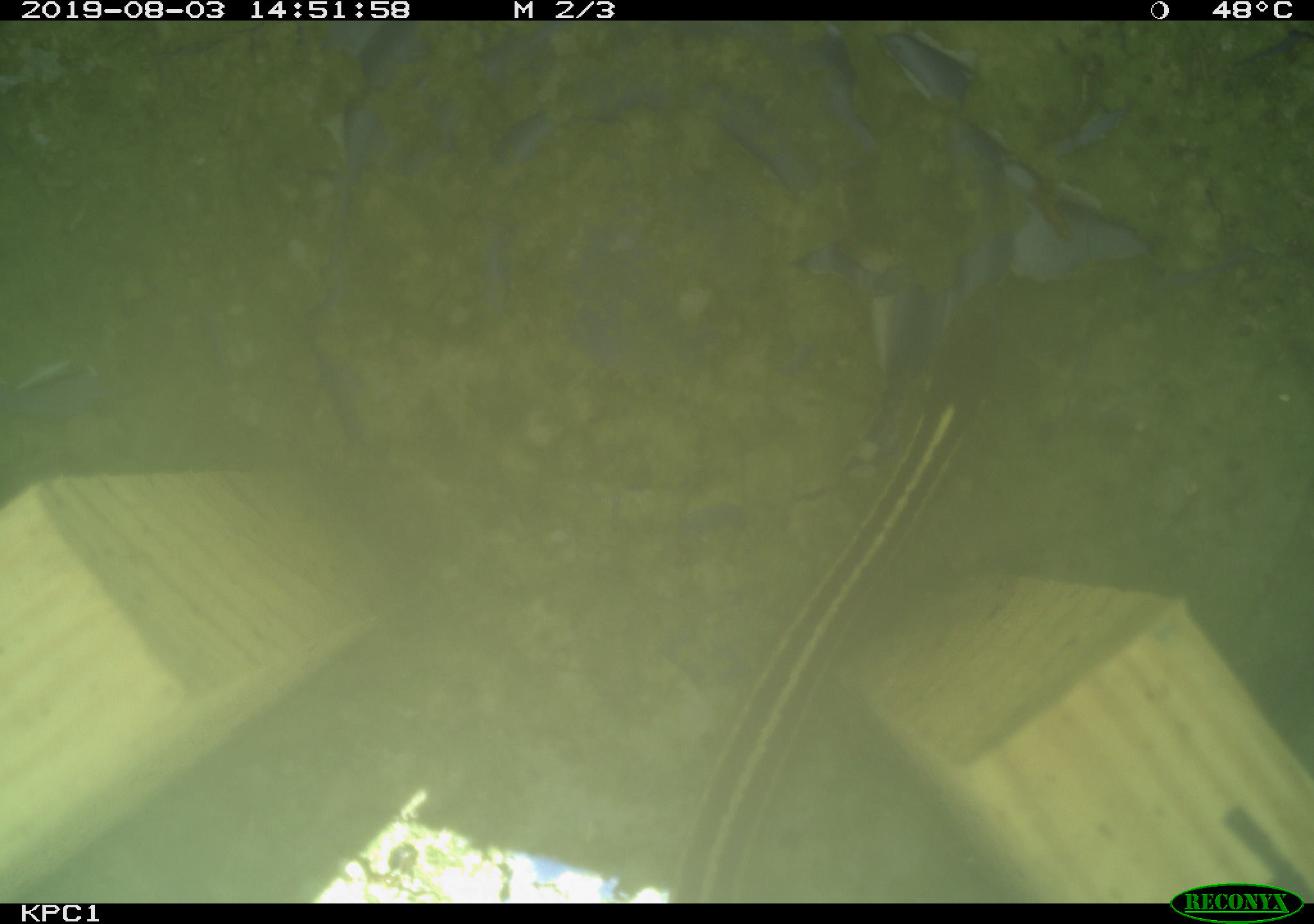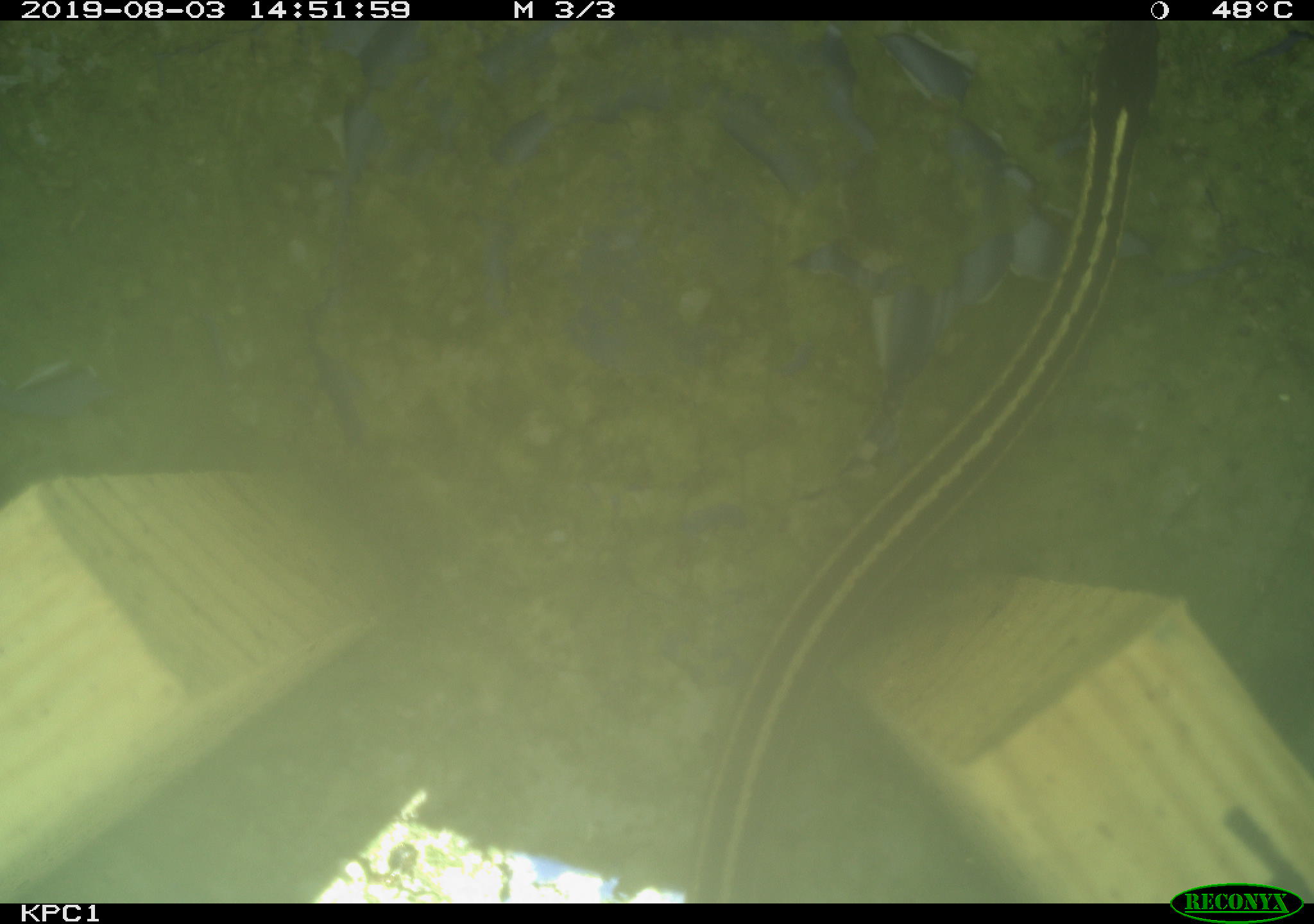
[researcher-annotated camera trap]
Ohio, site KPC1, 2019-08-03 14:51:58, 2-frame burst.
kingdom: Animalia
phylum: Chordata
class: Reptilia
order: Squamata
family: Colubridae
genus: Thamnophis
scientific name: Thamnophis sirtalis sirtalis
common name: eastern gartersnake